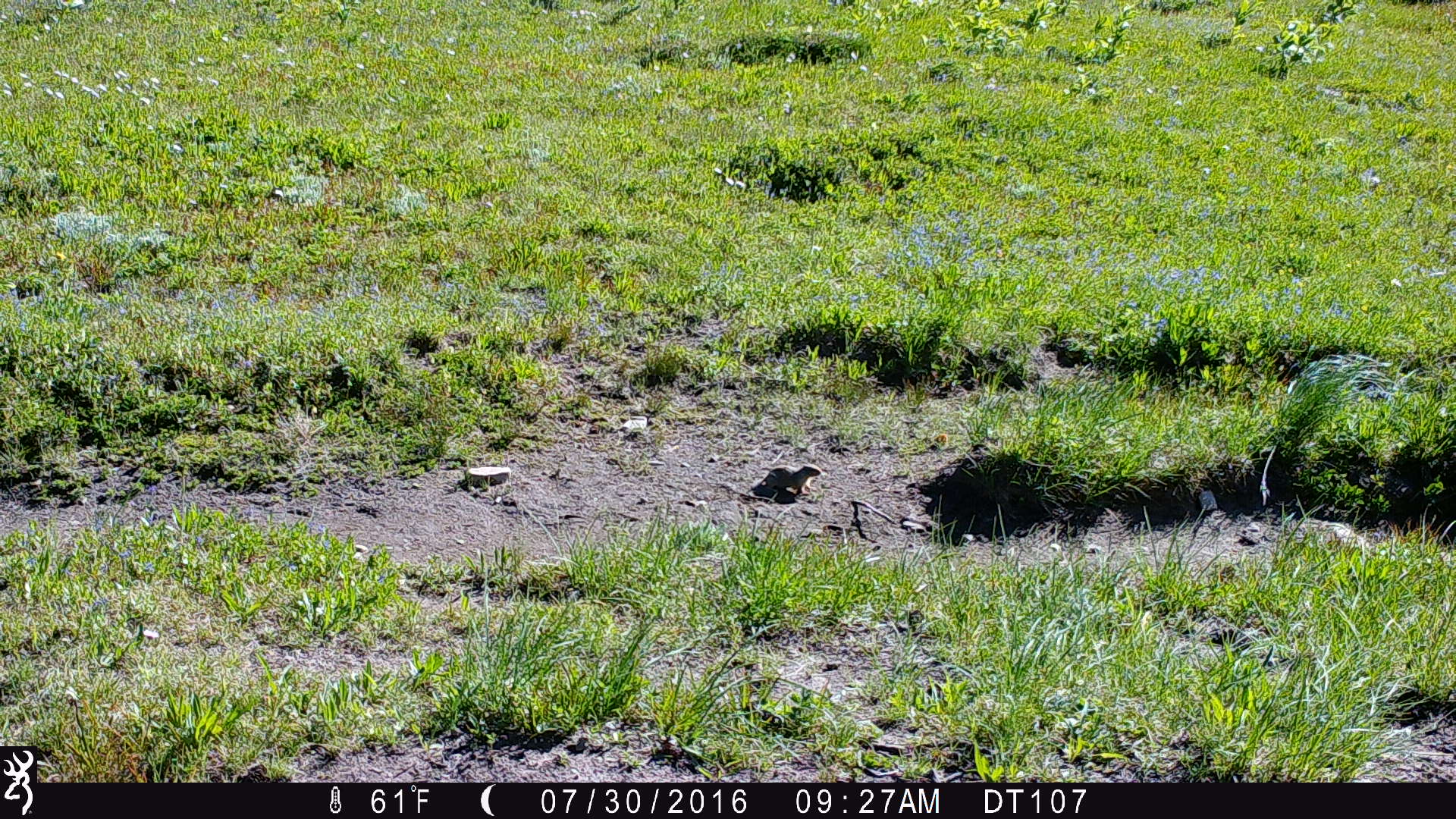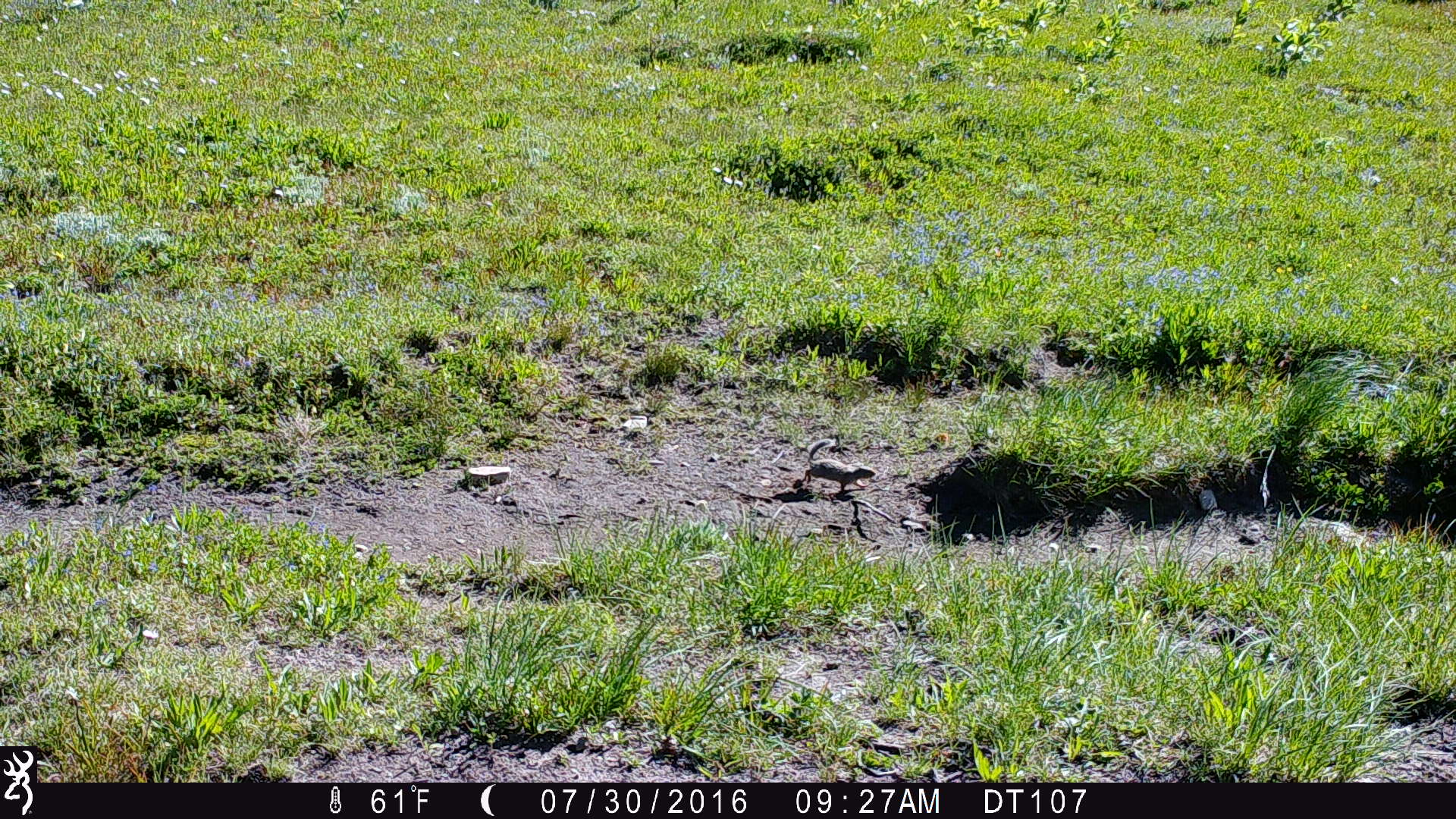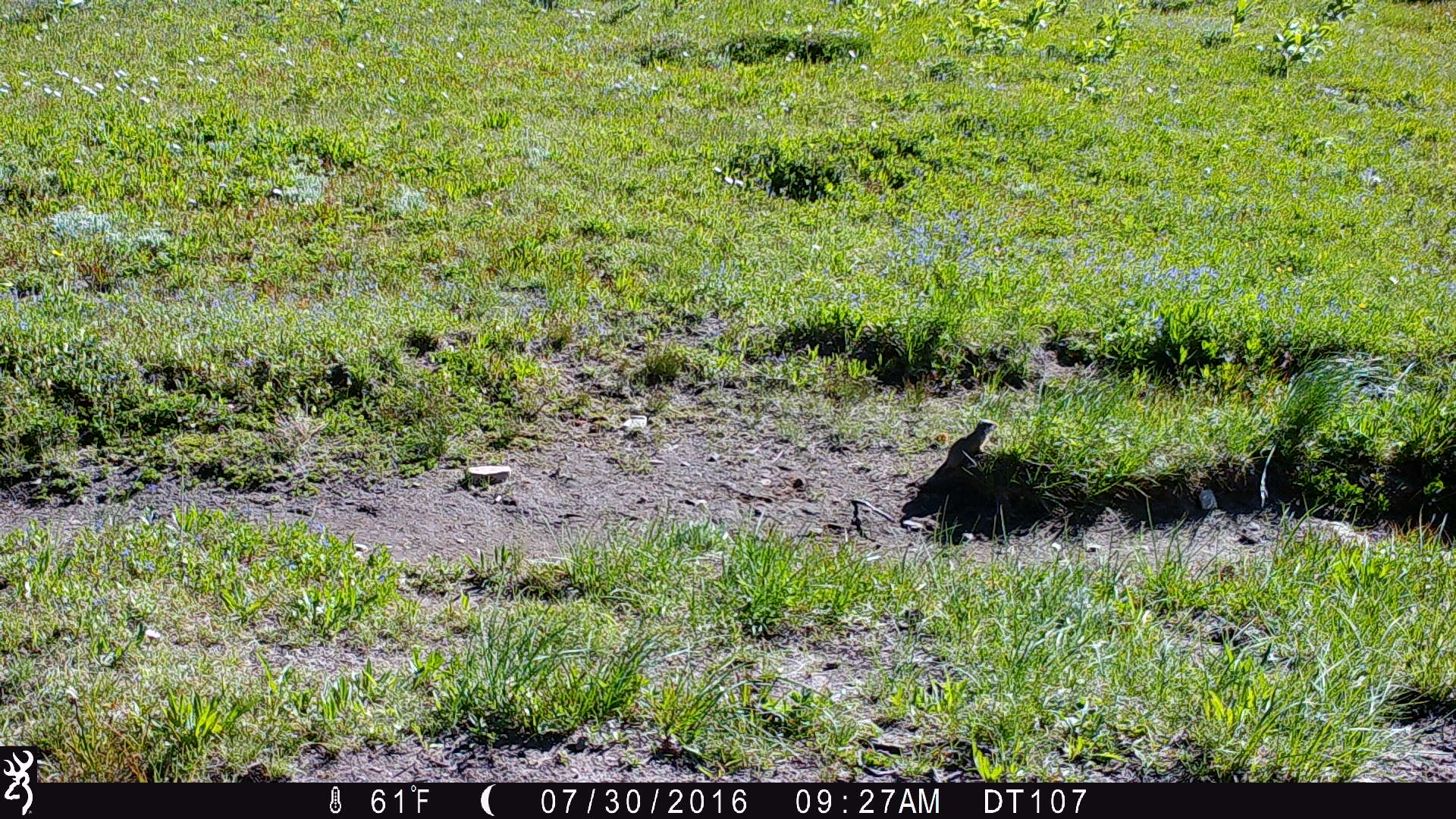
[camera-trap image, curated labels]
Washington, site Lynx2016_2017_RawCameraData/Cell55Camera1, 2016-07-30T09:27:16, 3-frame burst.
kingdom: Animalia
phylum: Chordata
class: Mammalia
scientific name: Mammalia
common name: small mammal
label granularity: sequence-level